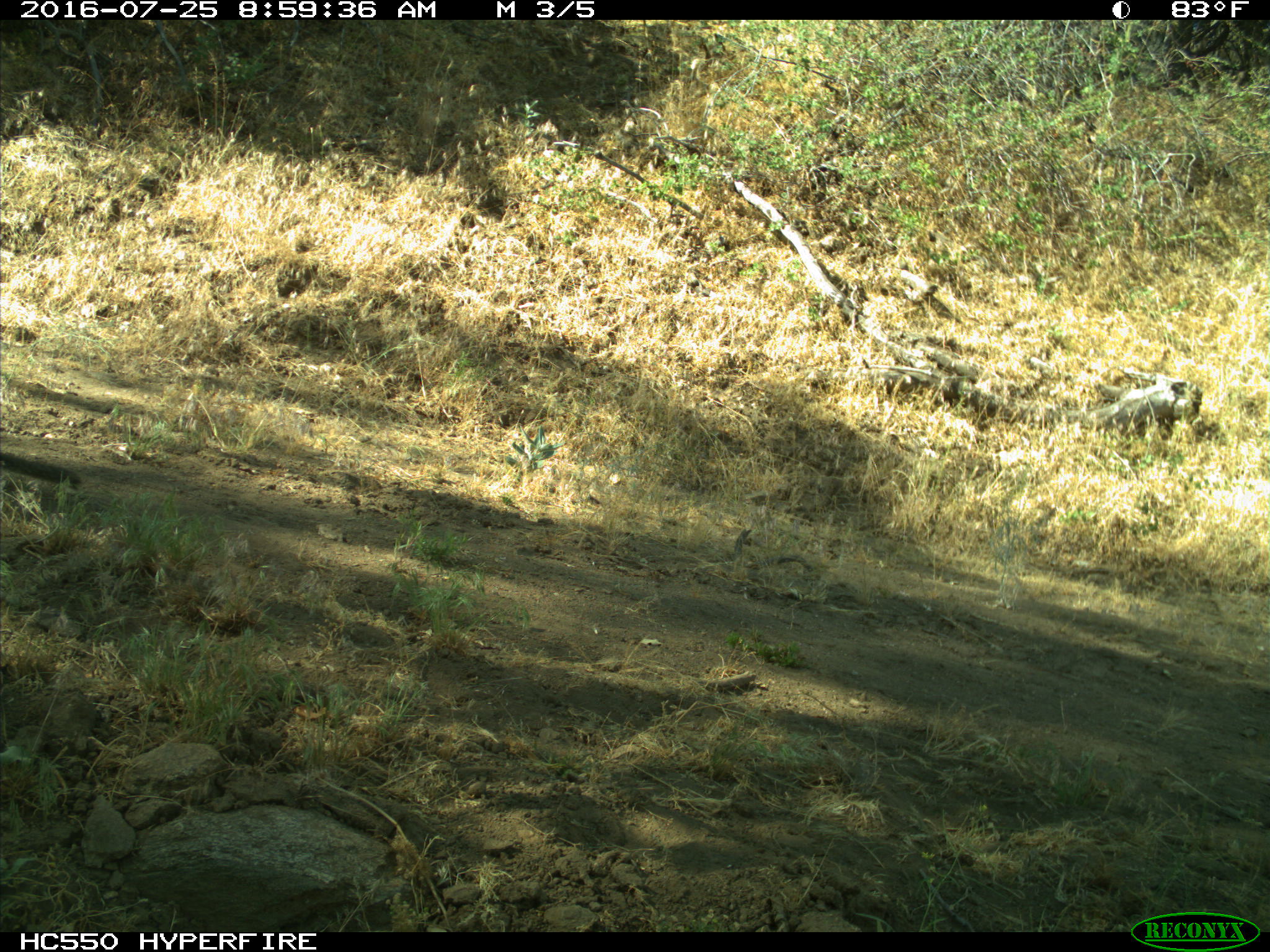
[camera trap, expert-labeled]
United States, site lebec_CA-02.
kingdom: Animalia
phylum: Chordata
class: Mammalia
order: Rodentia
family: Sciuridae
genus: Otospermophilus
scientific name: Otospermophilus beecheyi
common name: california ground squirrel